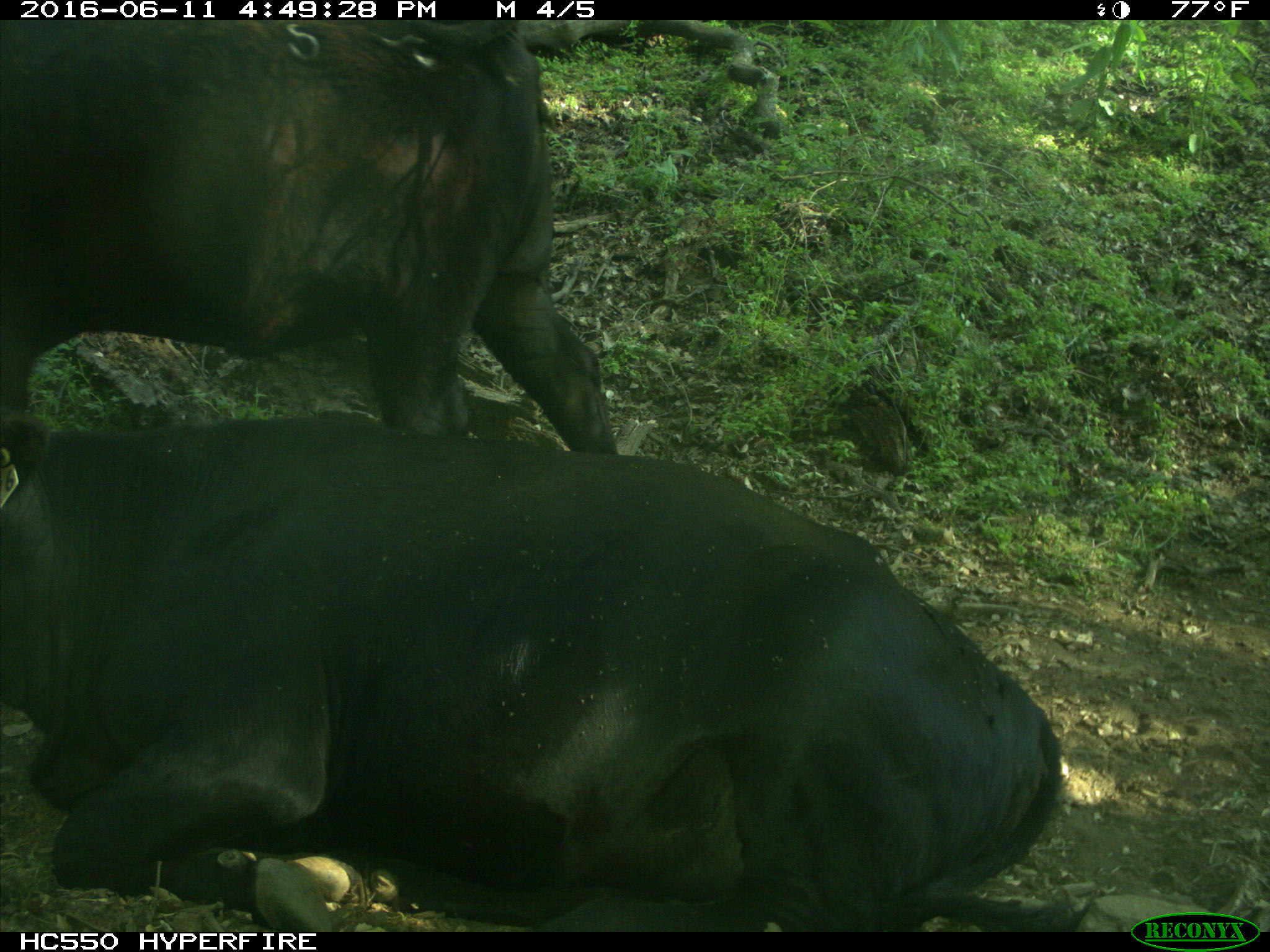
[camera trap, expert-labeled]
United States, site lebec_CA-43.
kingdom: Animalia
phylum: Chordata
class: Mammalia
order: Artiodactyla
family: Bovidae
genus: Bos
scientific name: Bos taurus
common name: domestic cow